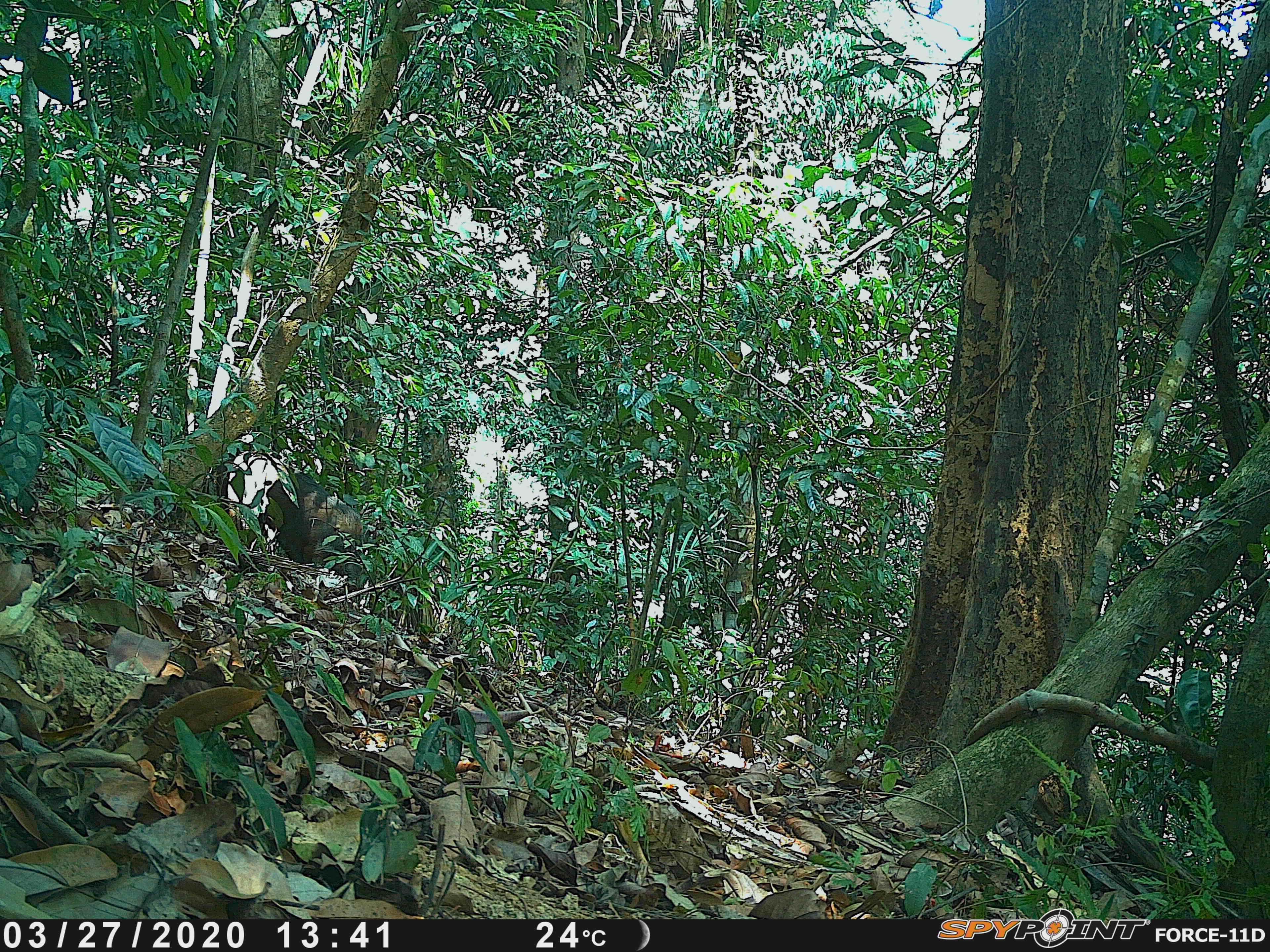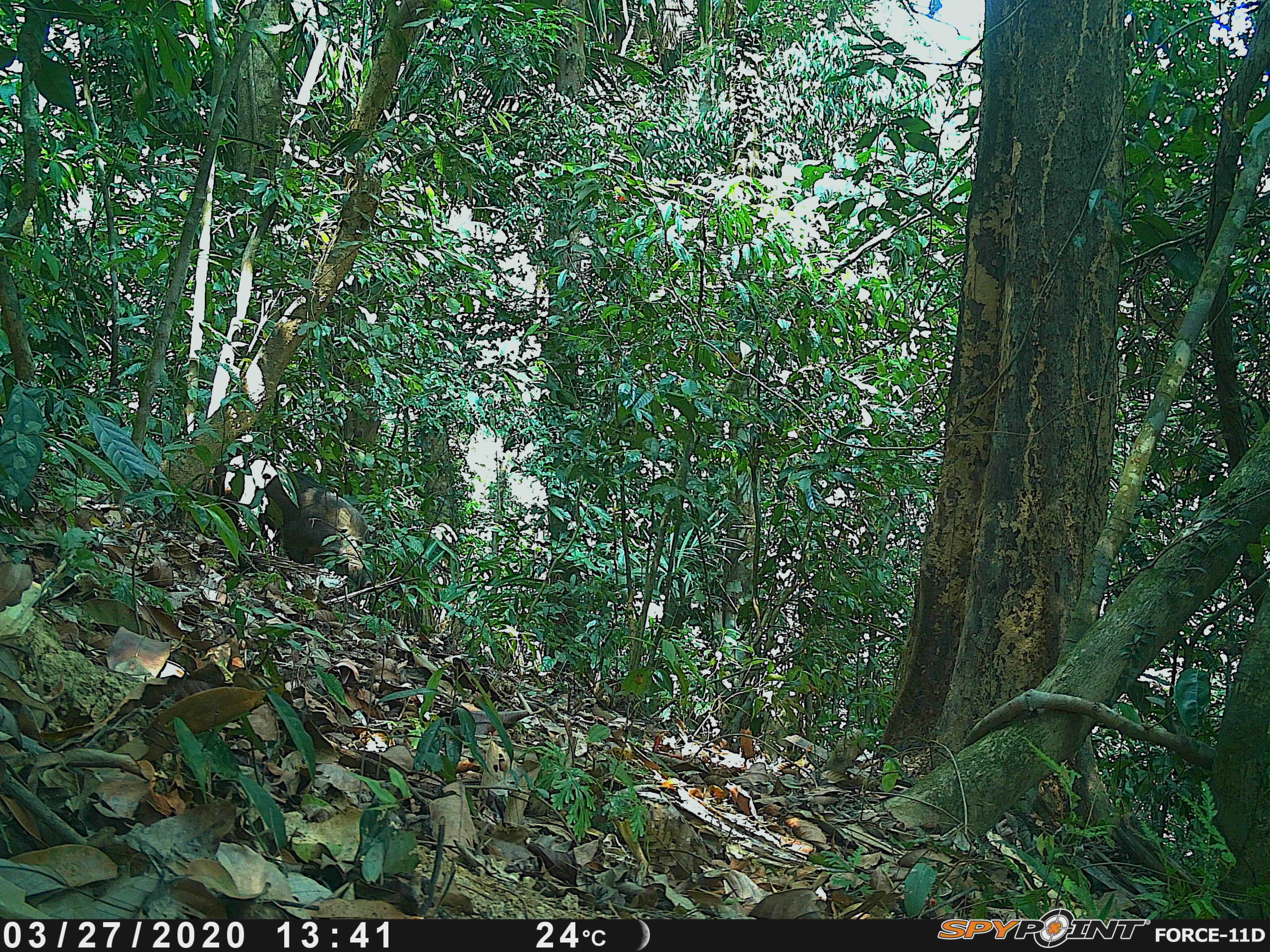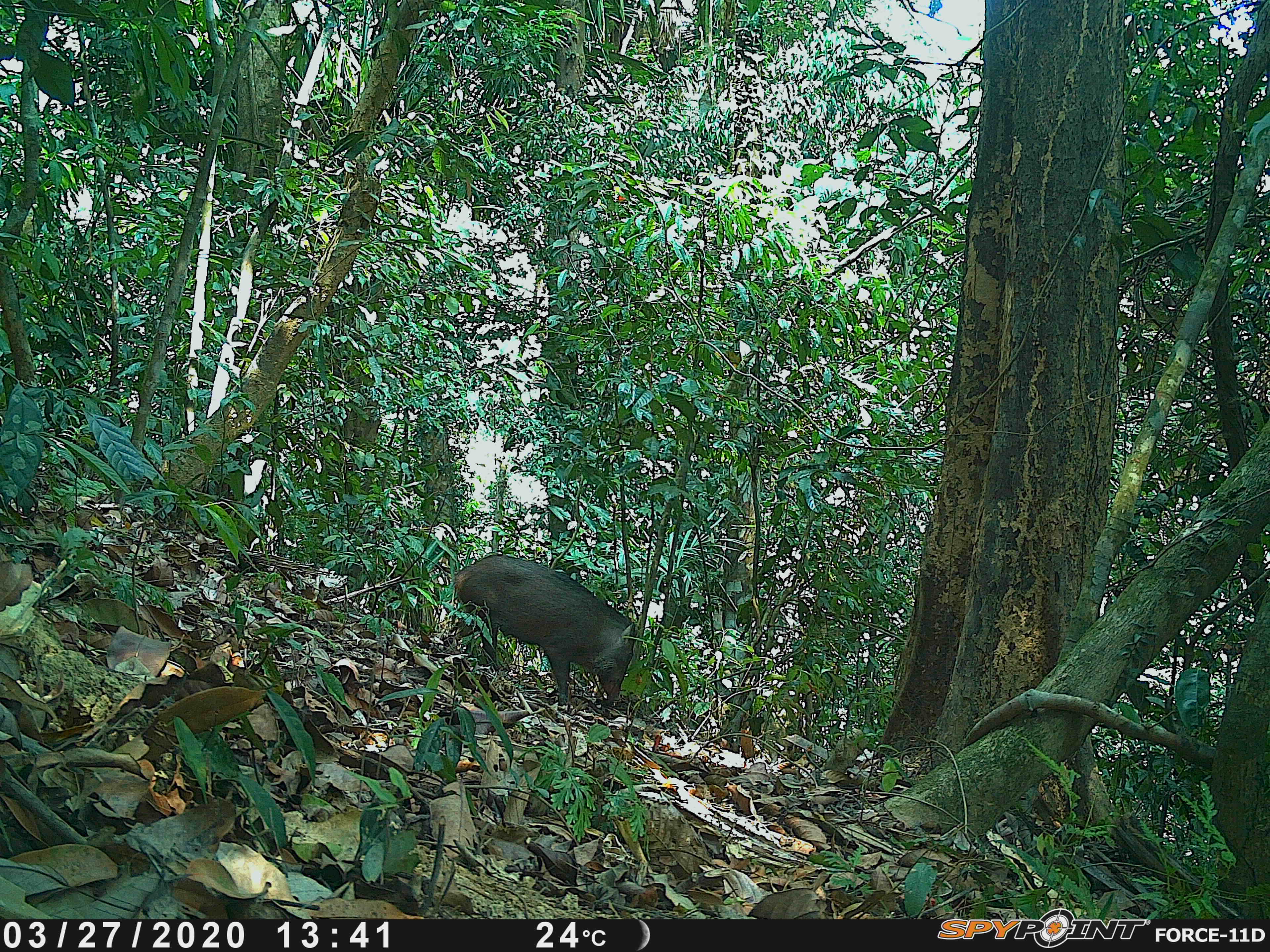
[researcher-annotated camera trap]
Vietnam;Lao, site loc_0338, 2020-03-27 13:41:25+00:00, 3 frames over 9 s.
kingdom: Animalia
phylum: Chordata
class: Mammalia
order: Artiodactyla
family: Suidae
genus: Sus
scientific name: Sus scrofa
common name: eurasian wild pig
Eurasian wild pig (Sus scrofa). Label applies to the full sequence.